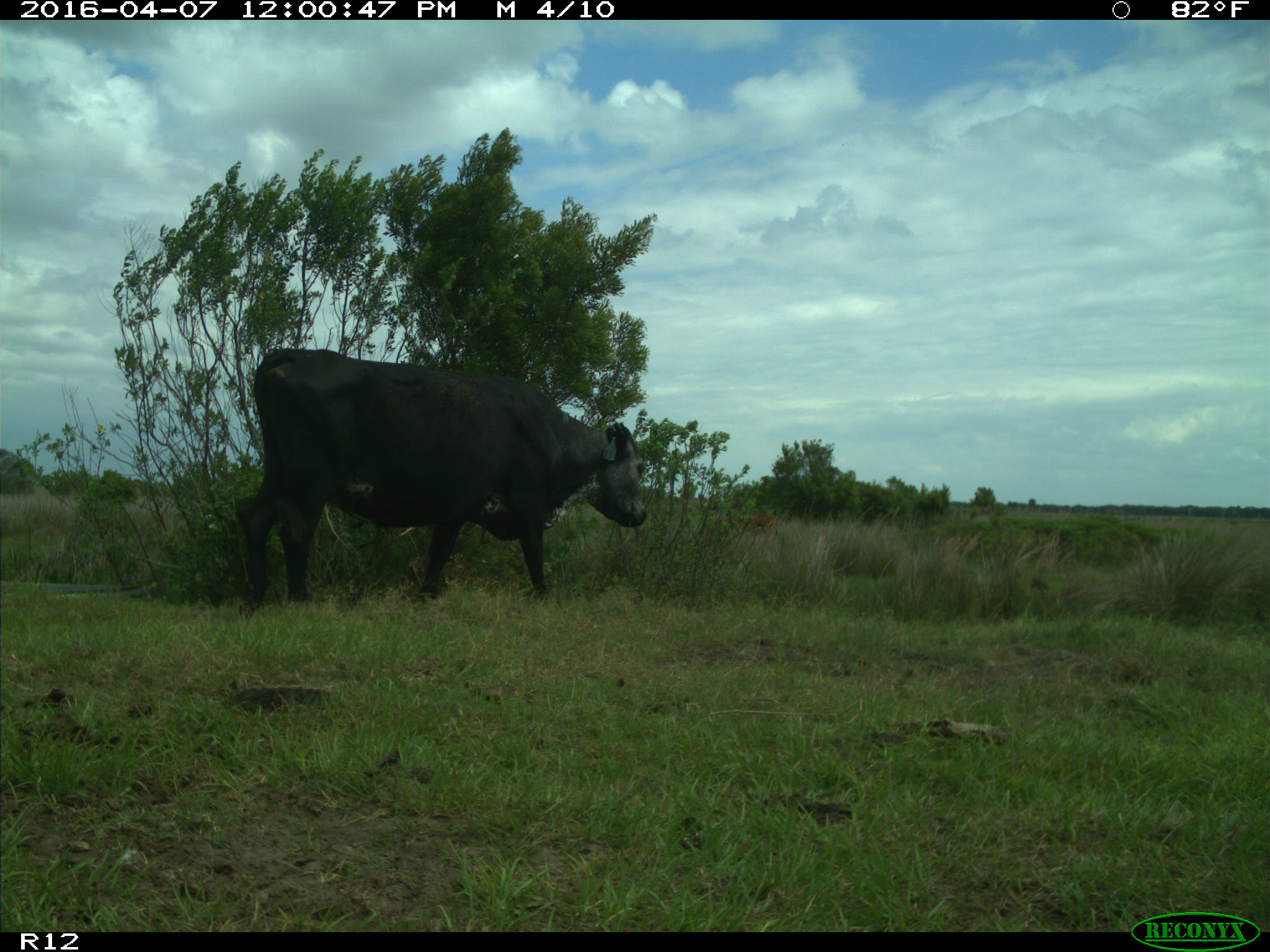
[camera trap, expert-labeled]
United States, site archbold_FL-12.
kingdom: Animalia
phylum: Chordata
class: Mammalia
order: Artiodactyla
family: Bovidae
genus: Bos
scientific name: Bos taurus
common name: domestic cow